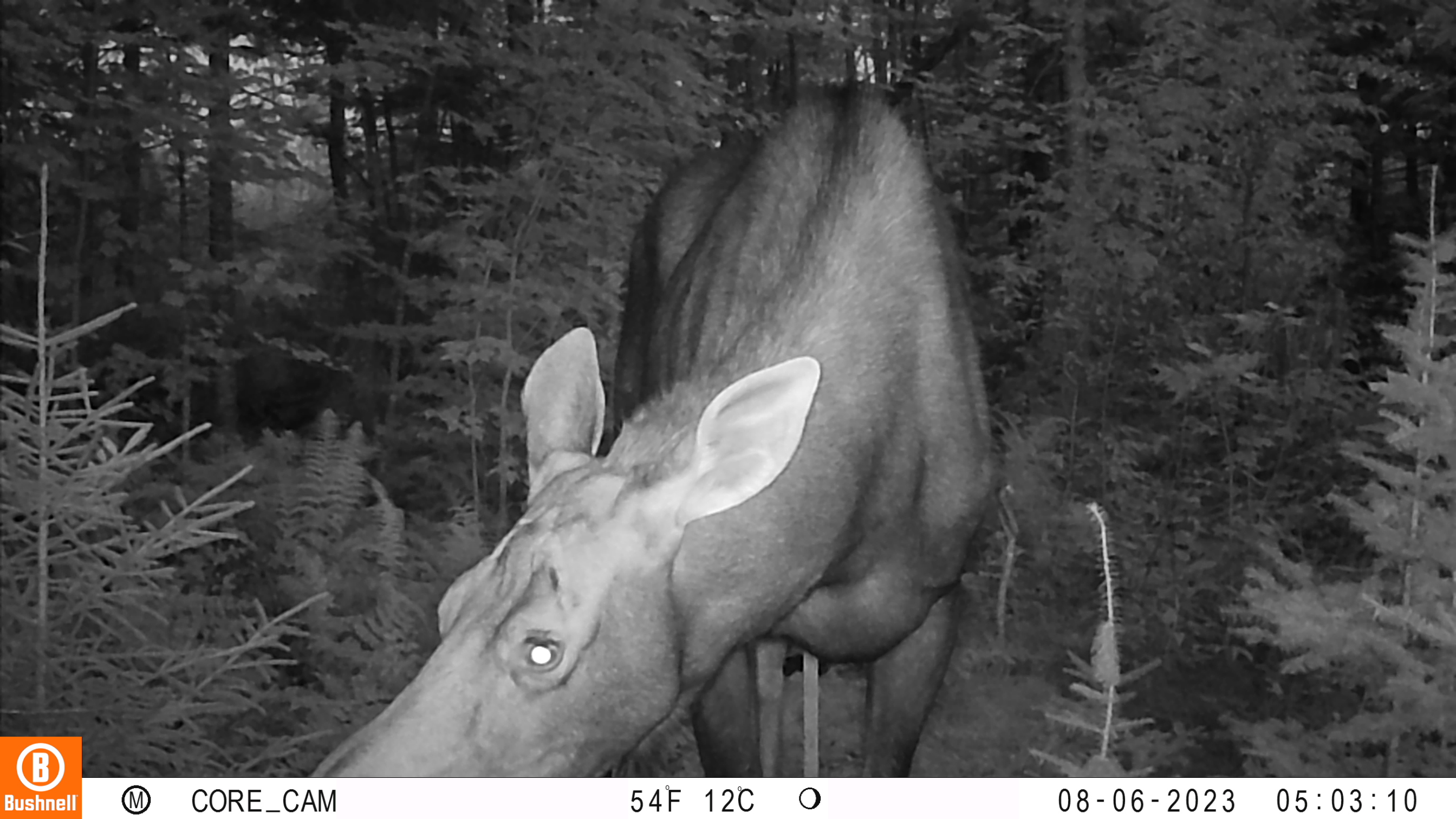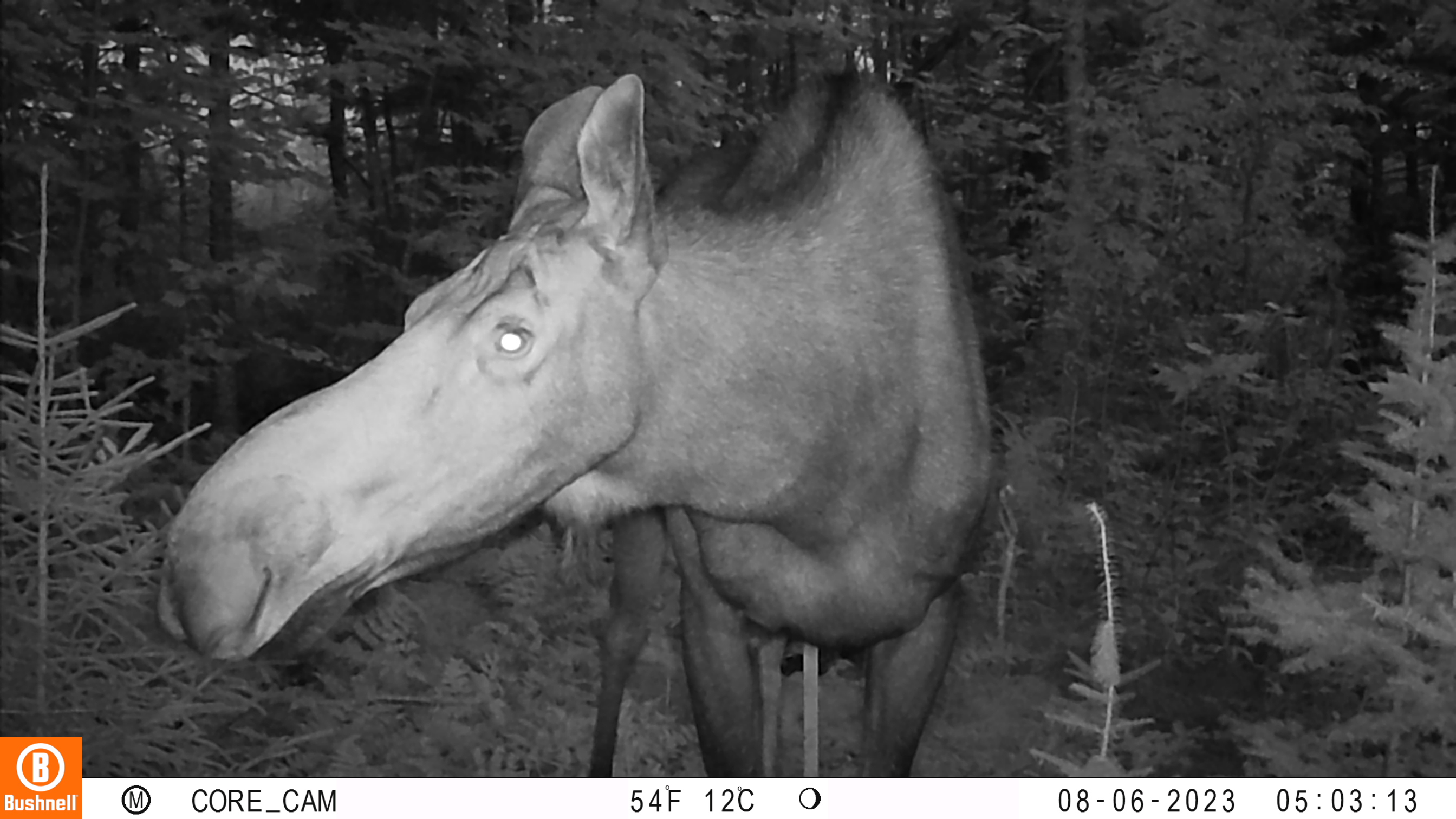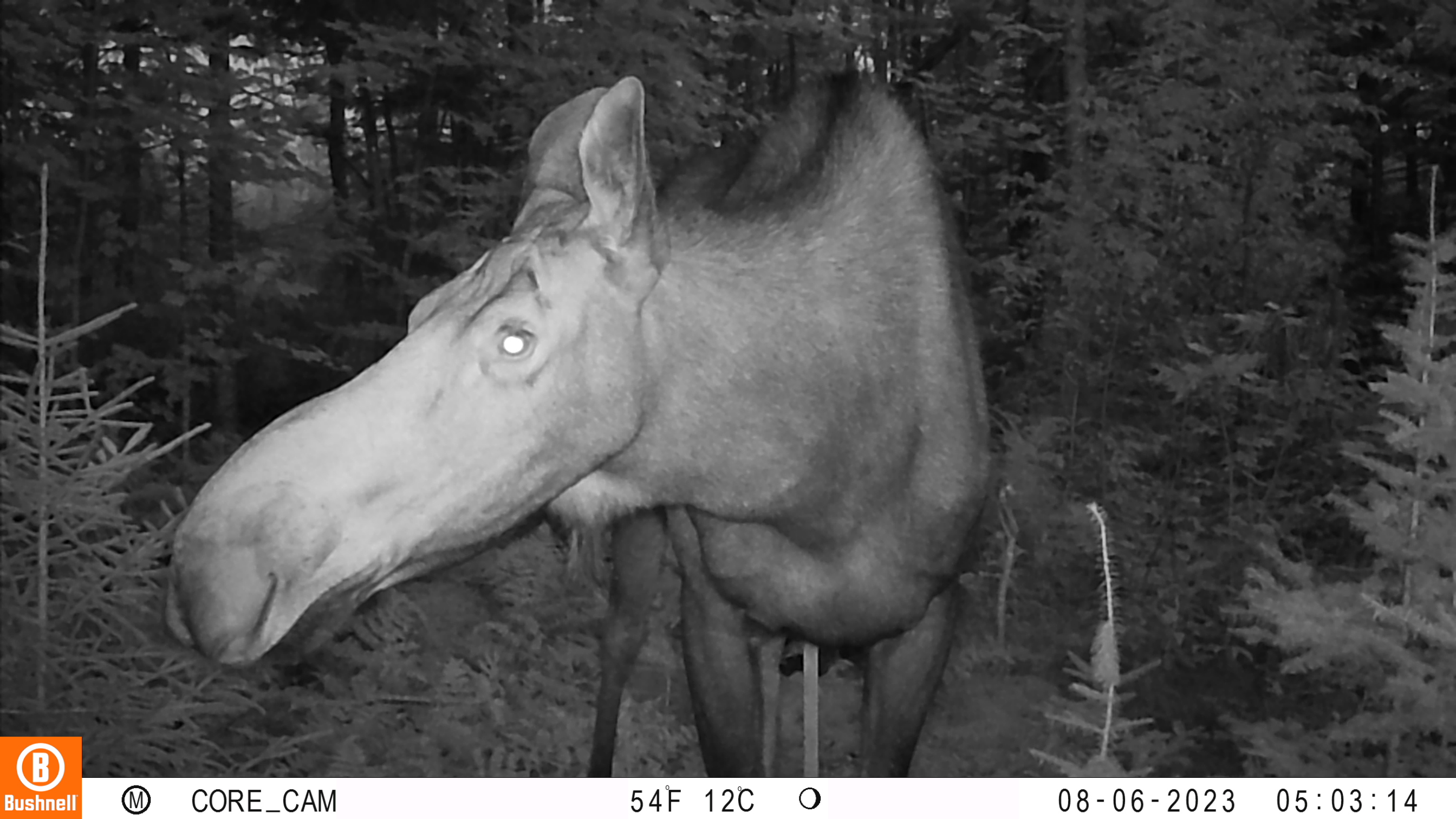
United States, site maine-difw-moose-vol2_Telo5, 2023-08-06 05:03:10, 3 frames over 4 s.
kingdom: Animalia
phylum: Chordata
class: Mammalia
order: Artiodactyla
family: Cervidae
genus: Alces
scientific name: Alces alces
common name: moose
Moose (Alces alces).